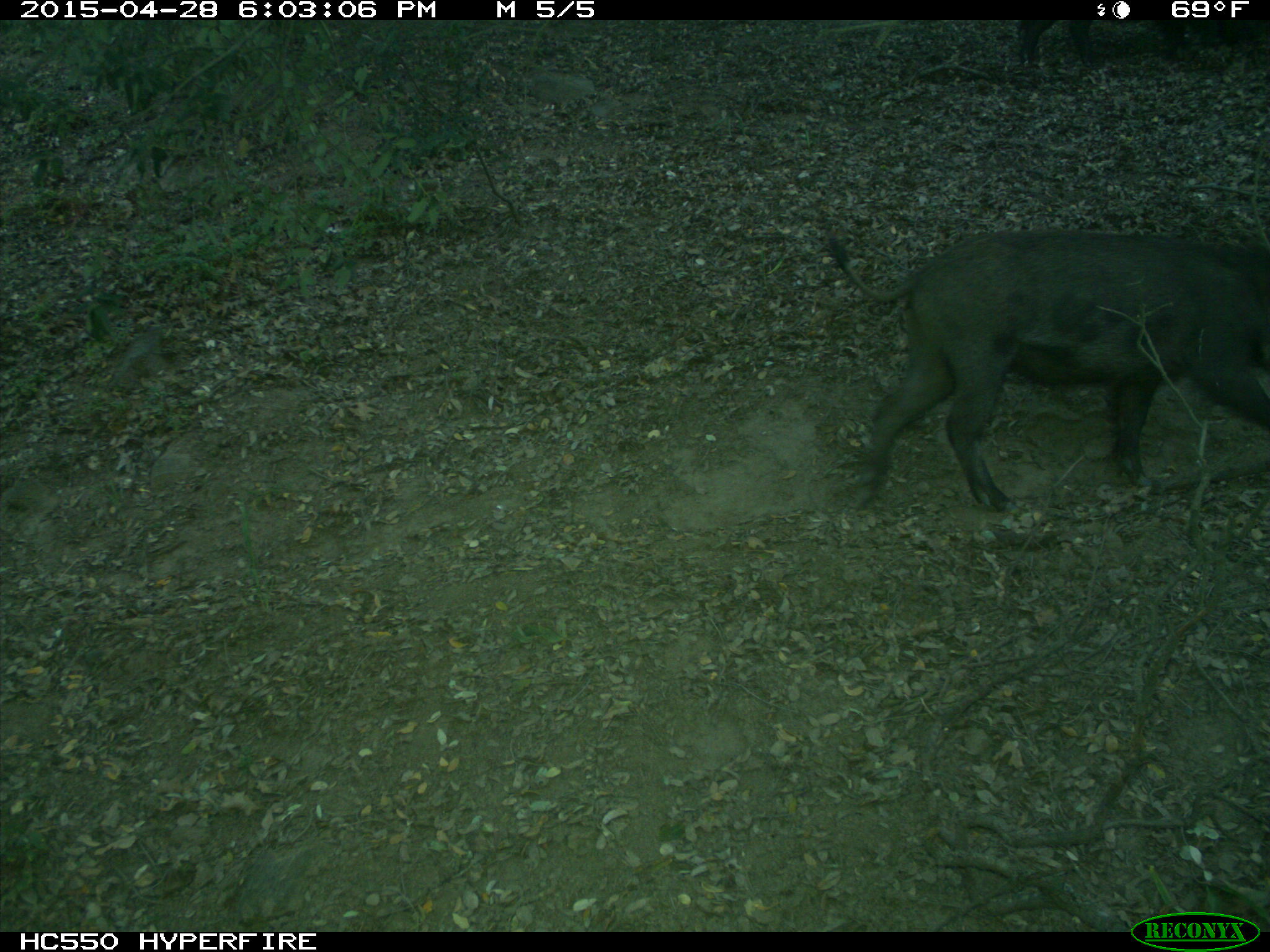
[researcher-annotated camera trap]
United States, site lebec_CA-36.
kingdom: Animalia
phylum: Chordata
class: Mammalia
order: Artiodactyla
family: Suidae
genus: Sus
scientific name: Sus scrofa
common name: wild boar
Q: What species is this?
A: Sus scrofa (wild boar).